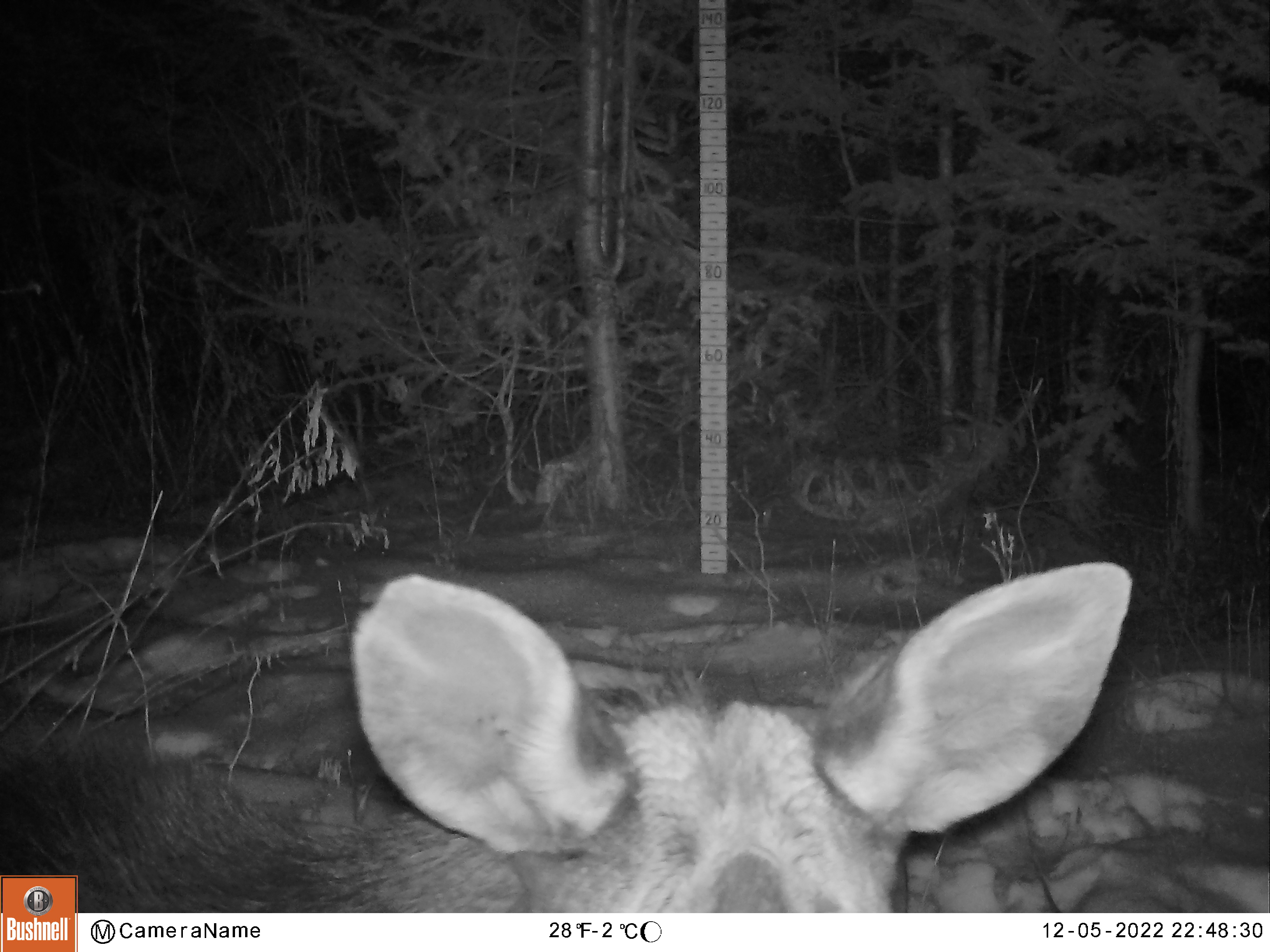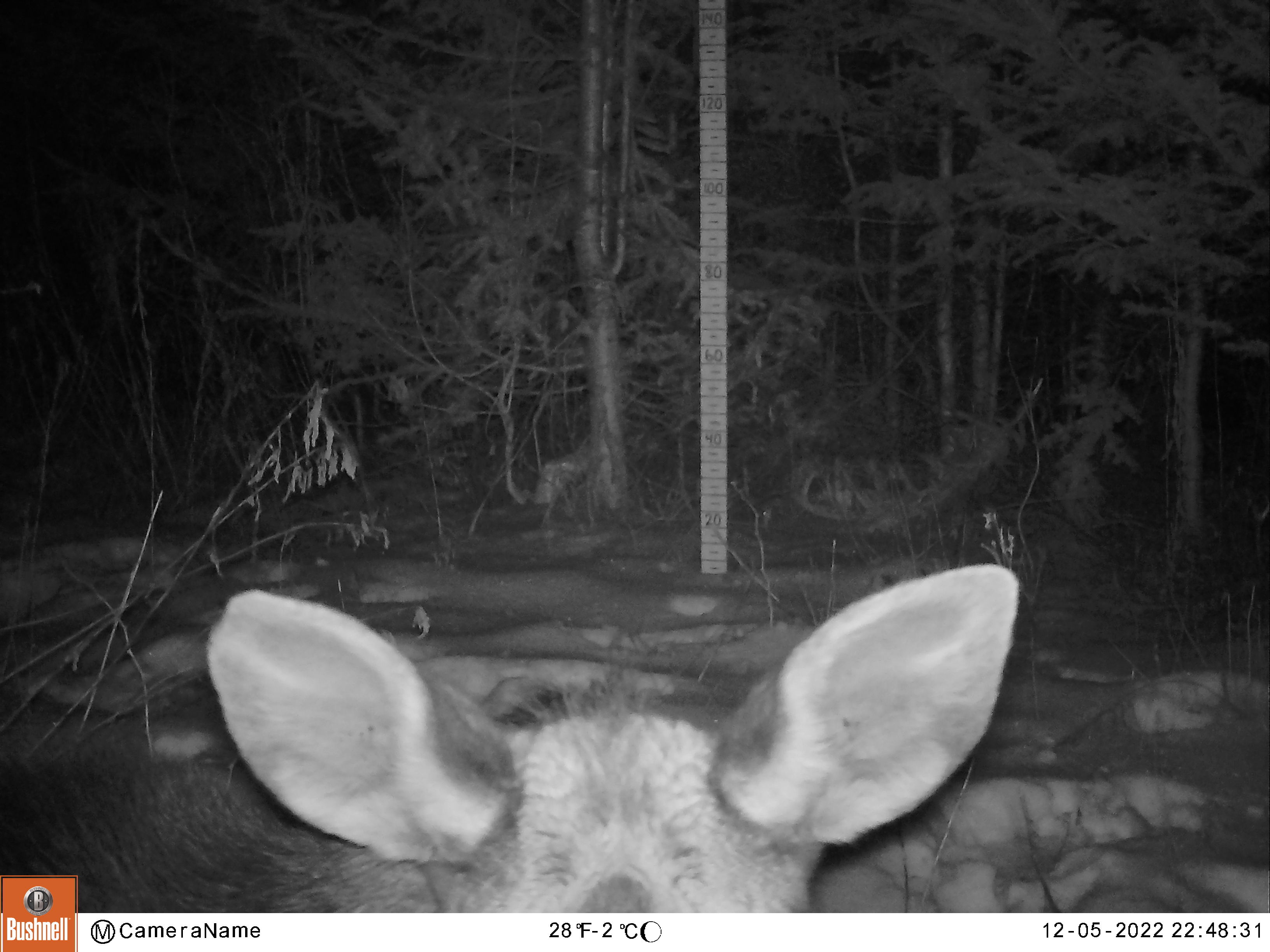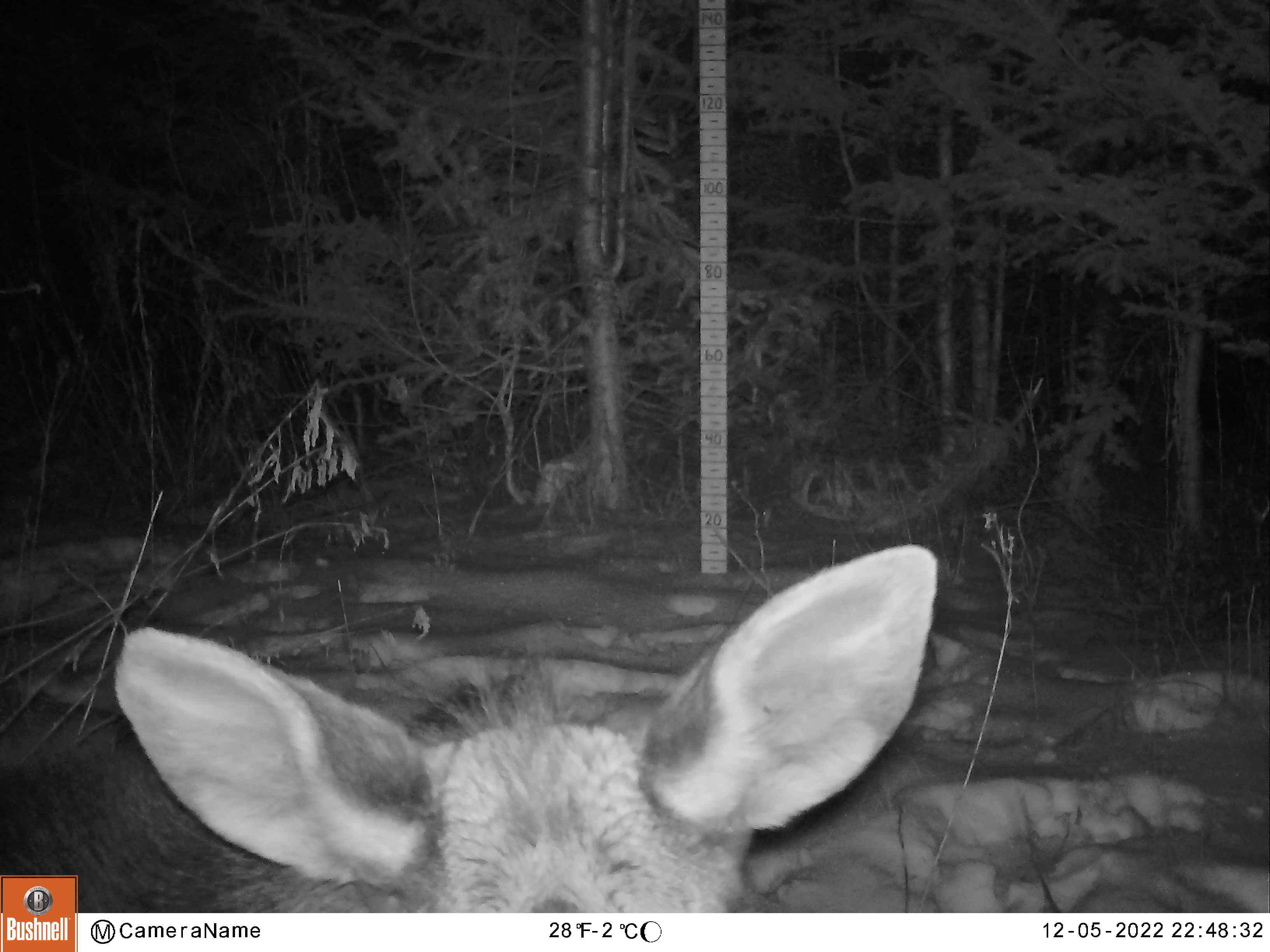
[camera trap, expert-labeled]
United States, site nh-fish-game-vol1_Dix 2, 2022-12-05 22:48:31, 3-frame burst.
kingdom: Animalia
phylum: Chordata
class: Mammalia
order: Artiodactyla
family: Cervidae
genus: Alces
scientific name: Alces alces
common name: moose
Moose (Alces alces).